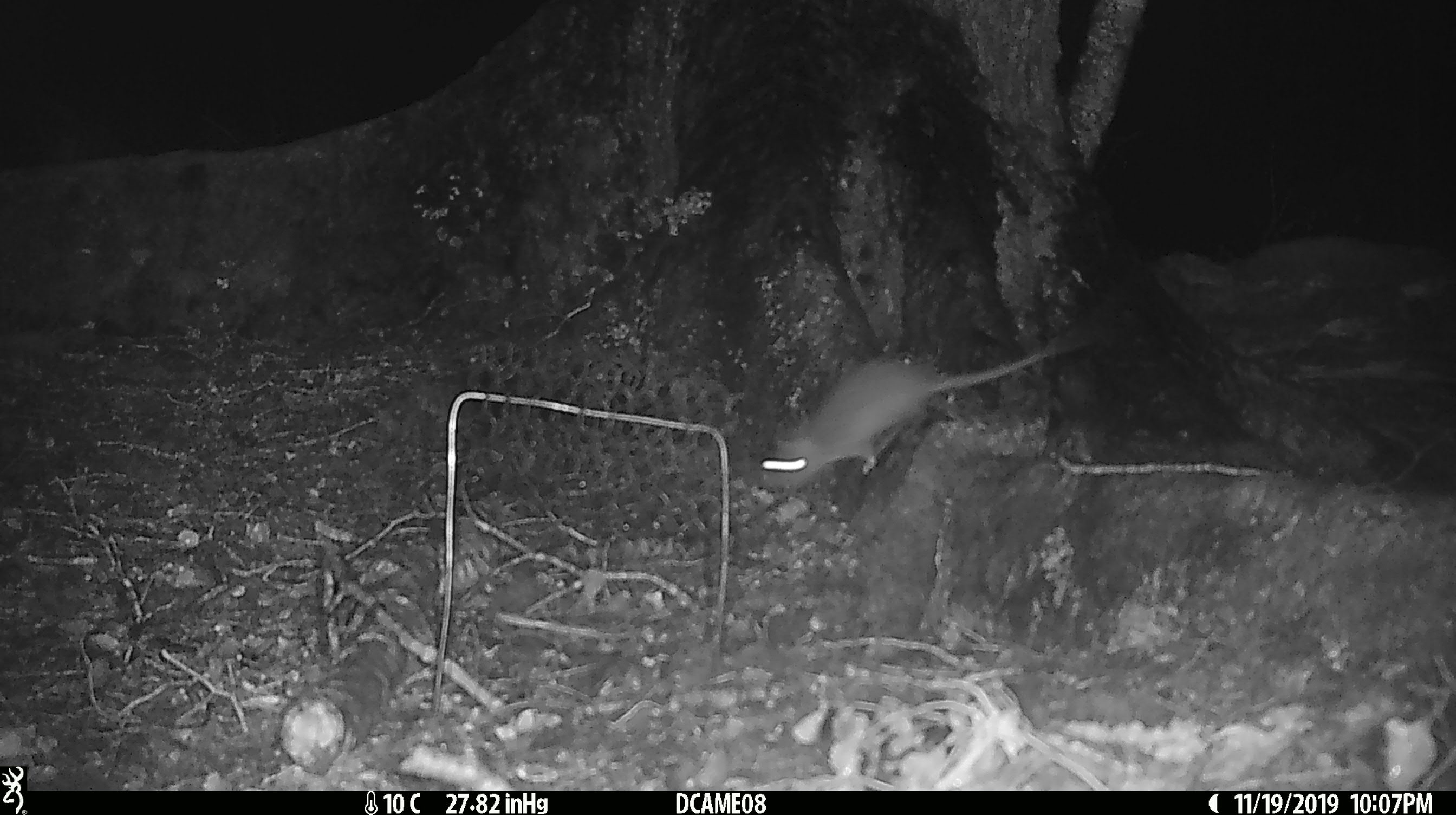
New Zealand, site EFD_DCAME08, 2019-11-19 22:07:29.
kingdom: Animalia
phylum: Chordata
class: Mammalia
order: Rodentia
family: Muridae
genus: Rattus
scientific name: Rattus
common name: rat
Rat (Rattus).